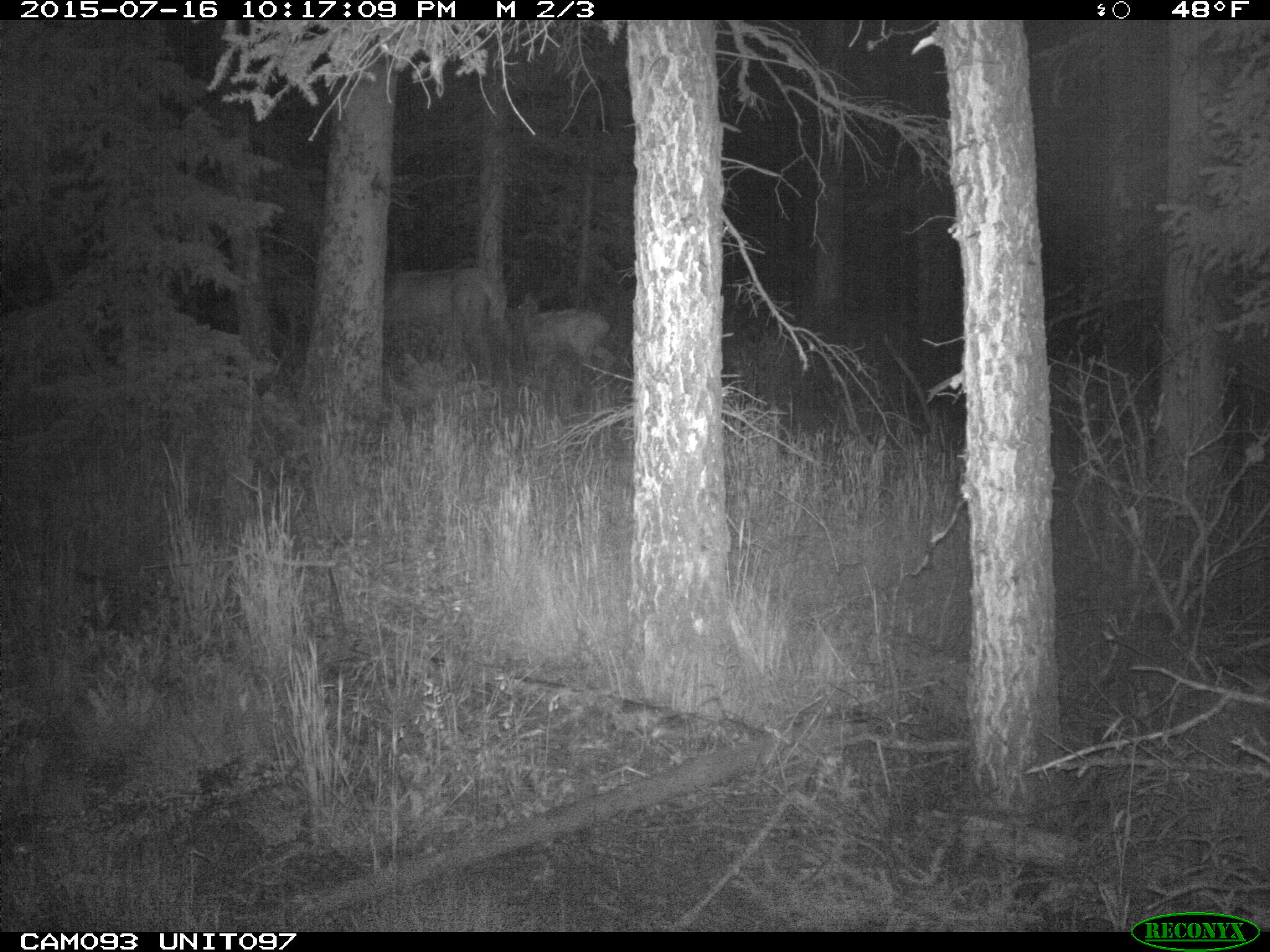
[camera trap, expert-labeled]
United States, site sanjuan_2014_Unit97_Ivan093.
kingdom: Animalia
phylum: Chordata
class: Mammalia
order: Artiodactyla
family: Cervidae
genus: Cervus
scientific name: Cervus elaphus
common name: red deer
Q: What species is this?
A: Cervus elaphus (red deer).